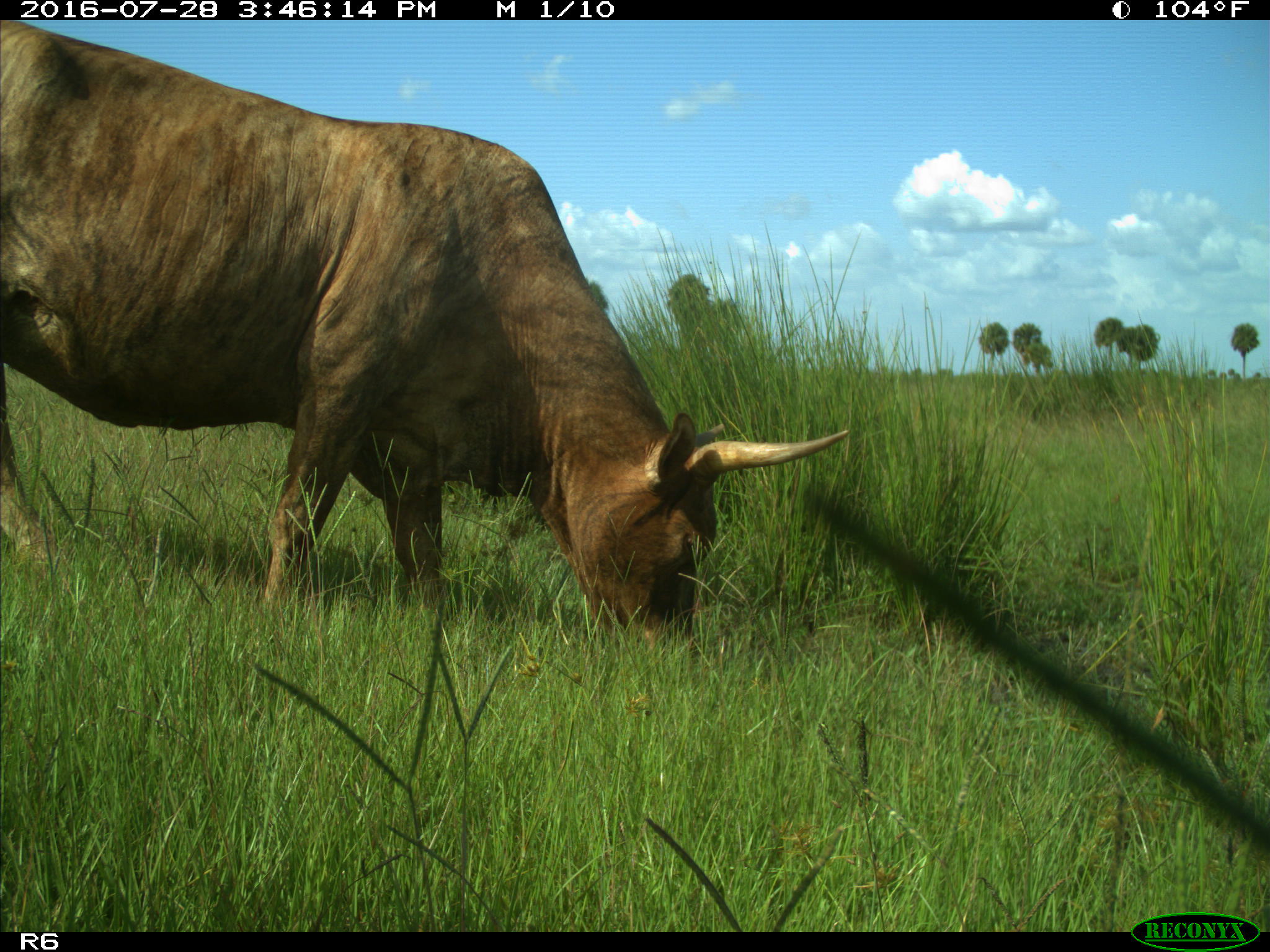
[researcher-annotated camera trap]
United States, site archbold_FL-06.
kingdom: Animalia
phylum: Chordata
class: Mammalia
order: Artiodactyla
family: Bovidae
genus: Bos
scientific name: Bos taurus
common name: domestic cow